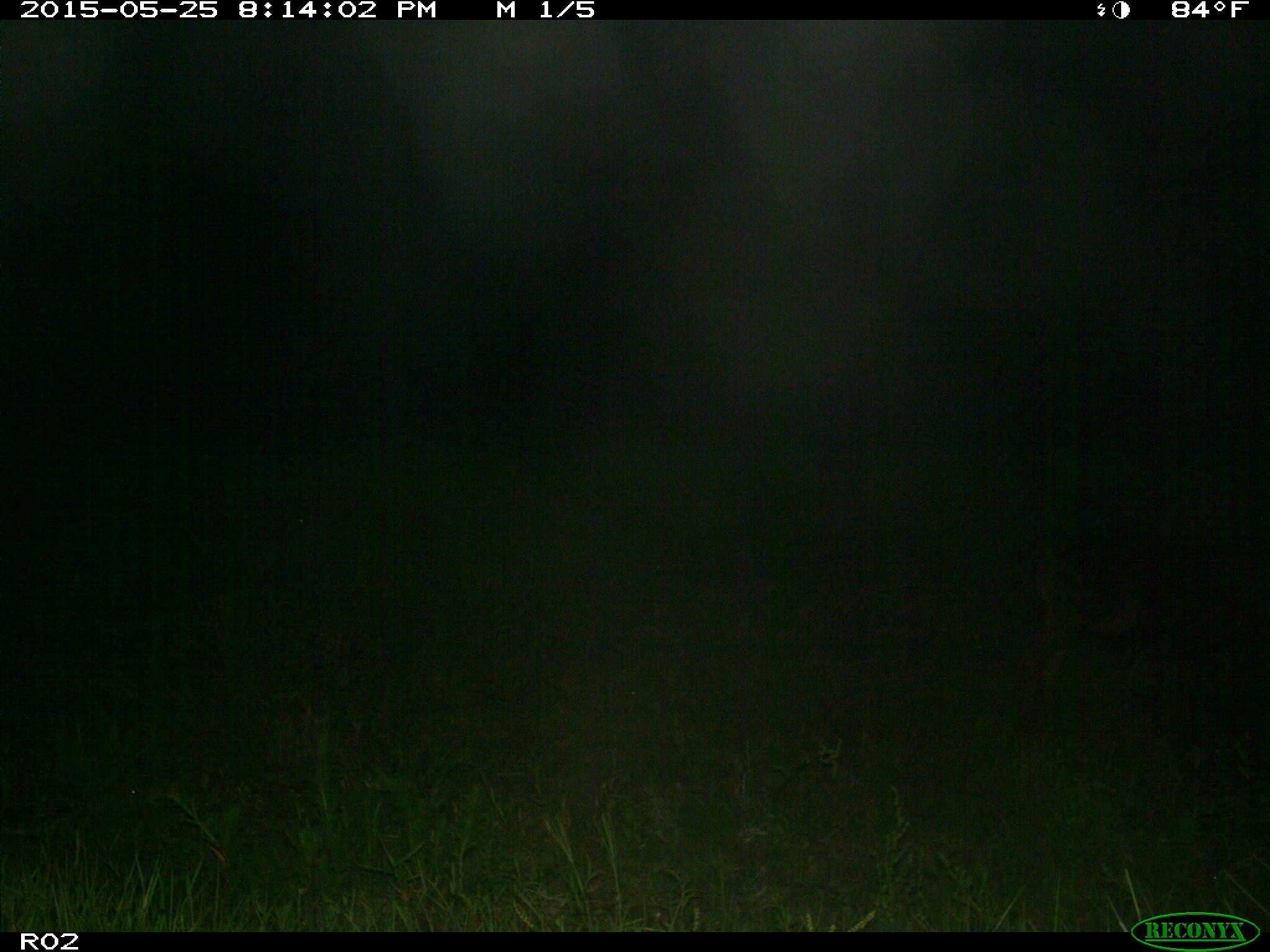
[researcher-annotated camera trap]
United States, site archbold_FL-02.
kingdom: Animalia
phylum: Chordata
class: Mammalia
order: Artiodactyla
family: Bovidae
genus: Bos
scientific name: Bos taurus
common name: domestic cow